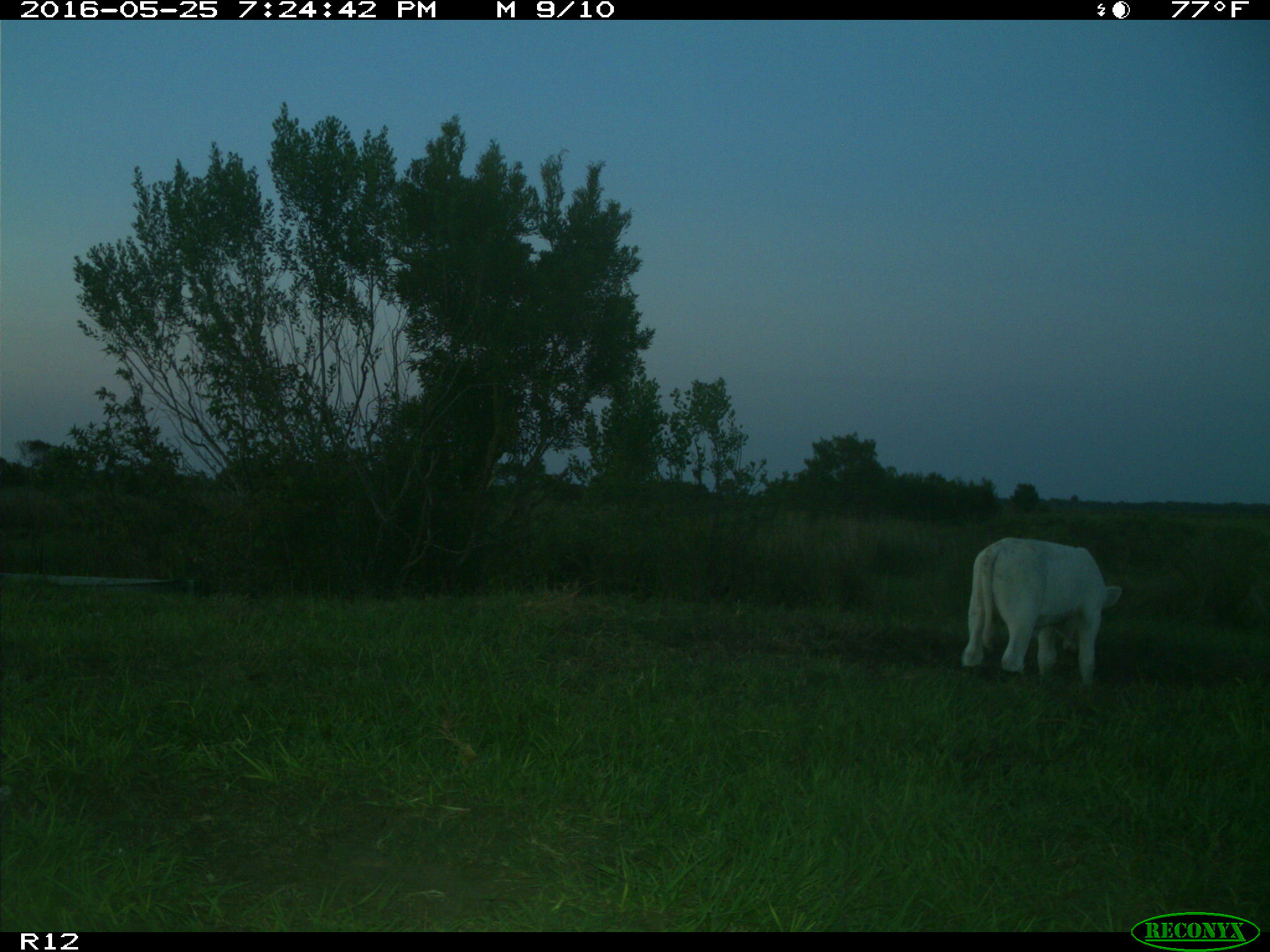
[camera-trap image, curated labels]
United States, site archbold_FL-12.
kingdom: Animalia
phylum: Chordata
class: Mammalia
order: Artiodactyla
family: Bovidae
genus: Bos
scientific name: Bos taurus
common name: domestic cow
Bos taurus (domestic cow).